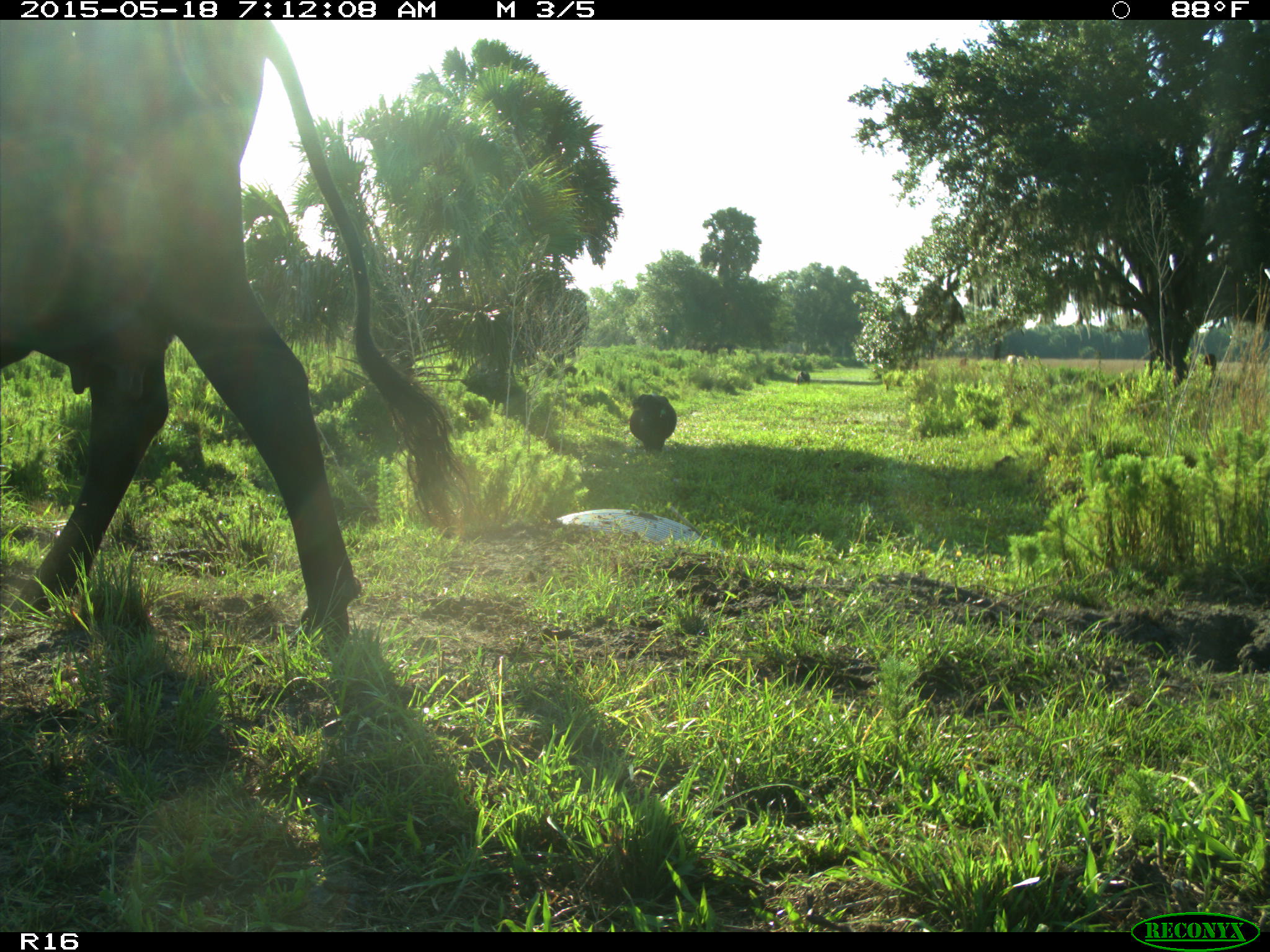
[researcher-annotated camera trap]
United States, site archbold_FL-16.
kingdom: Animalia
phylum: Chordata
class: Mammalia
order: Artiodactyla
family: Bovidae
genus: Bos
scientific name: Bos taurus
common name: domestic cow